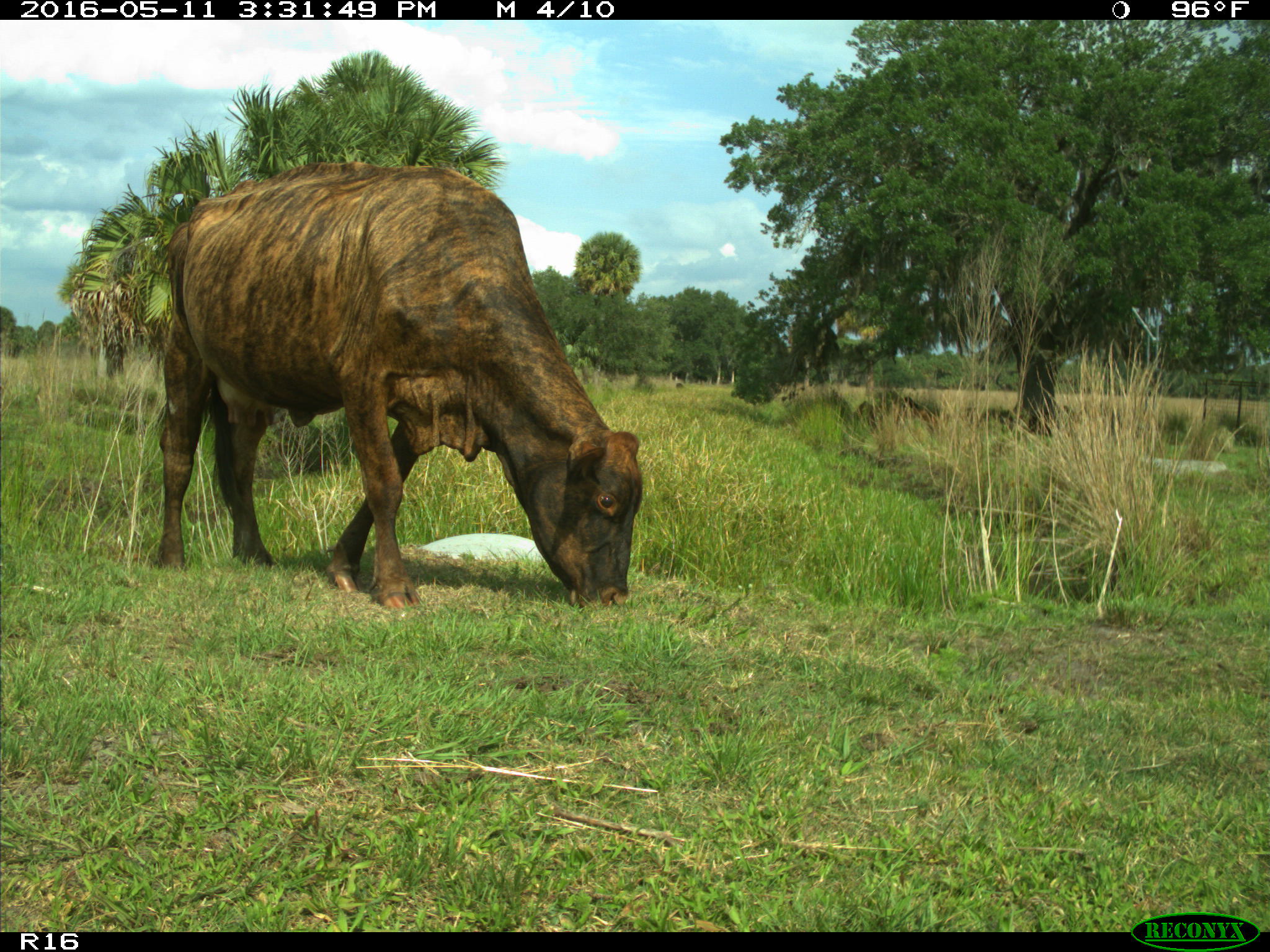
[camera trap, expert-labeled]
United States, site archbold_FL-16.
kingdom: Animalia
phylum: Chordata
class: Mammalia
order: Artiodactyla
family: Bovidae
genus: Bos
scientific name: Bos taurus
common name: domestic cow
Bos taurus (domestic cow).